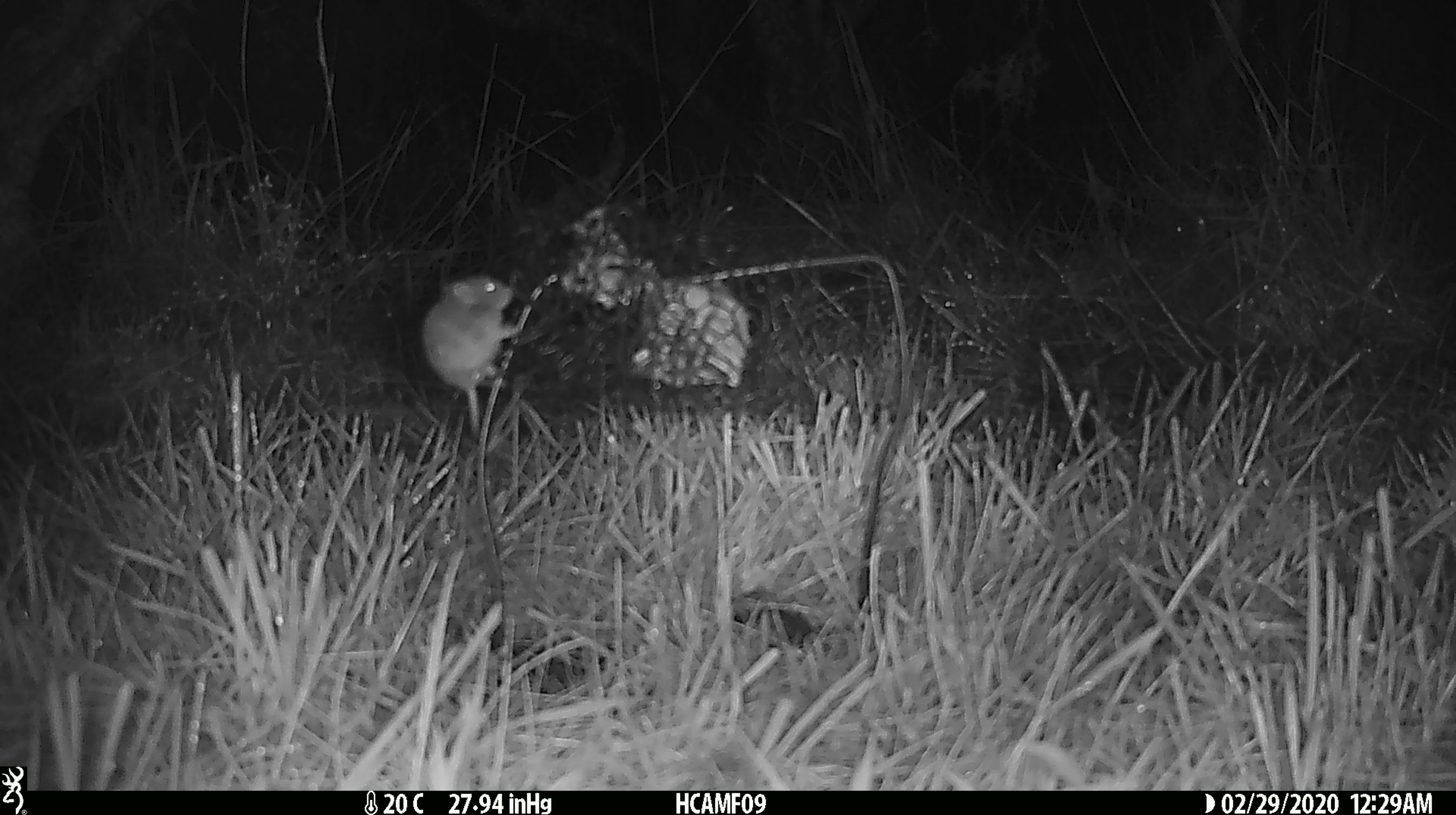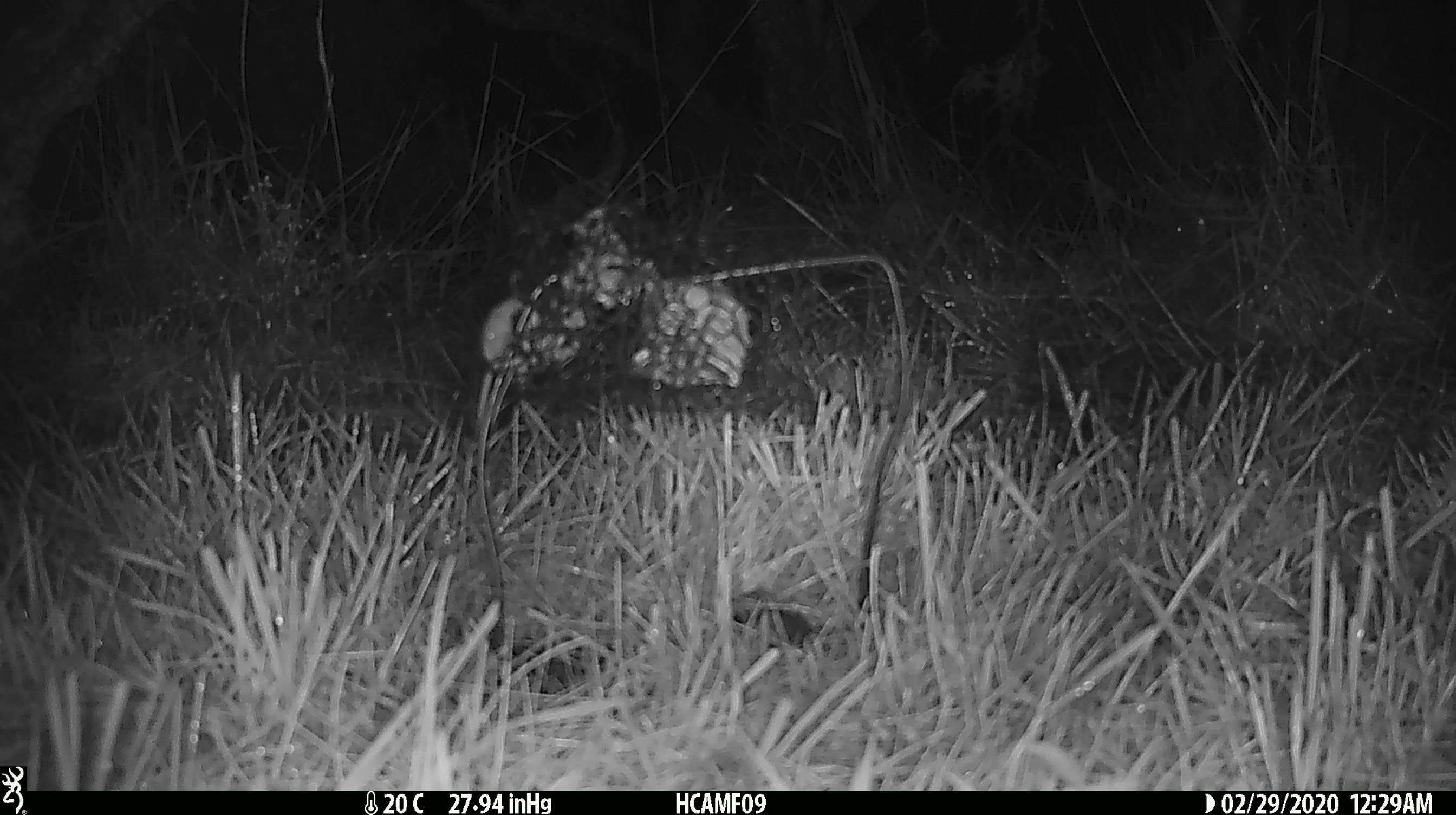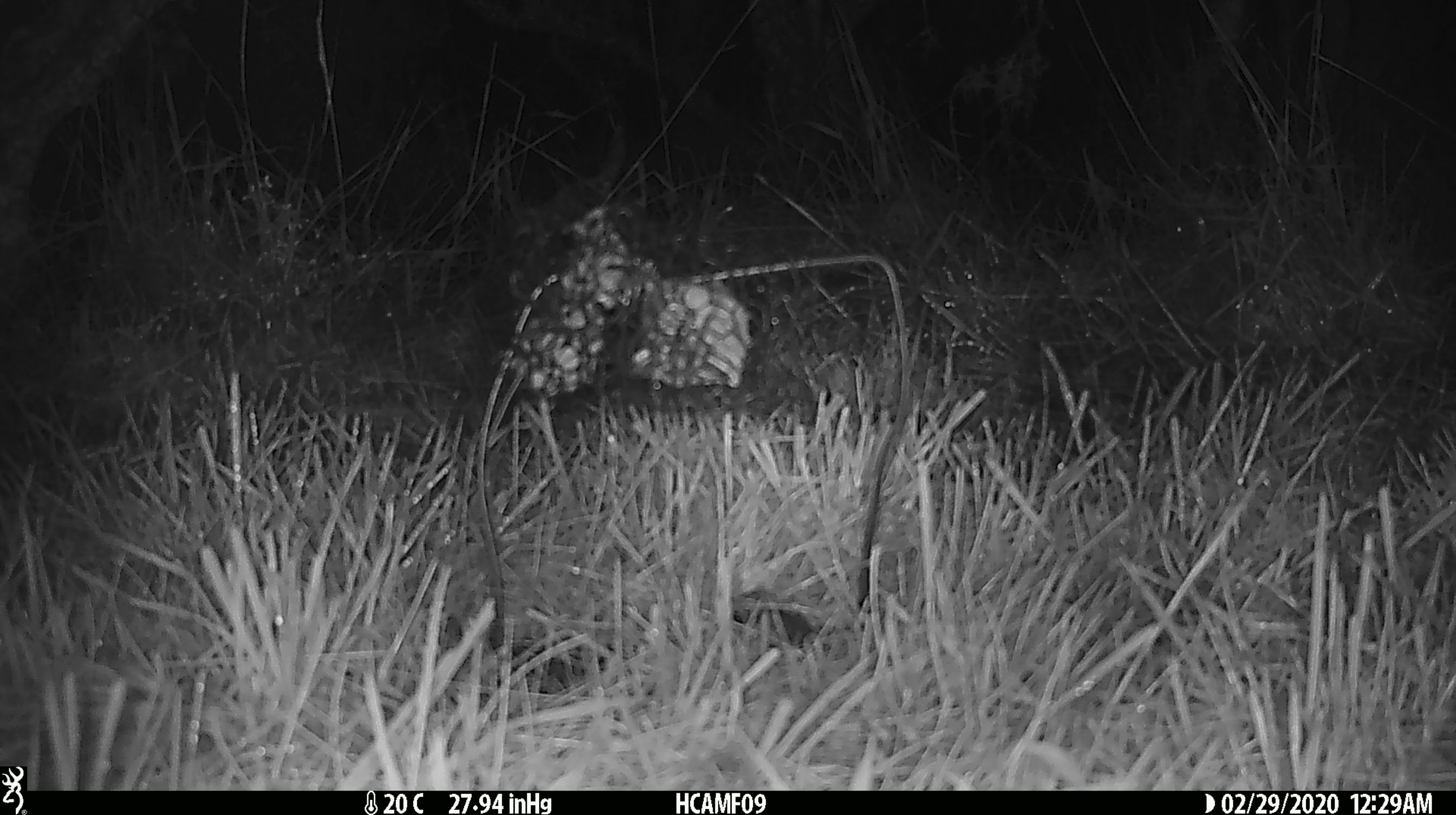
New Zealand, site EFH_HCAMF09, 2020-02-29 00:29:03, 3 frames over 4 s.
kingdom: Animalia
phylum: Chordata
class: Mammalia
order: Rodentia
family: Muridae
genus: Mus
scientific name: Mus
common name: mouse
Mouse (Mus).